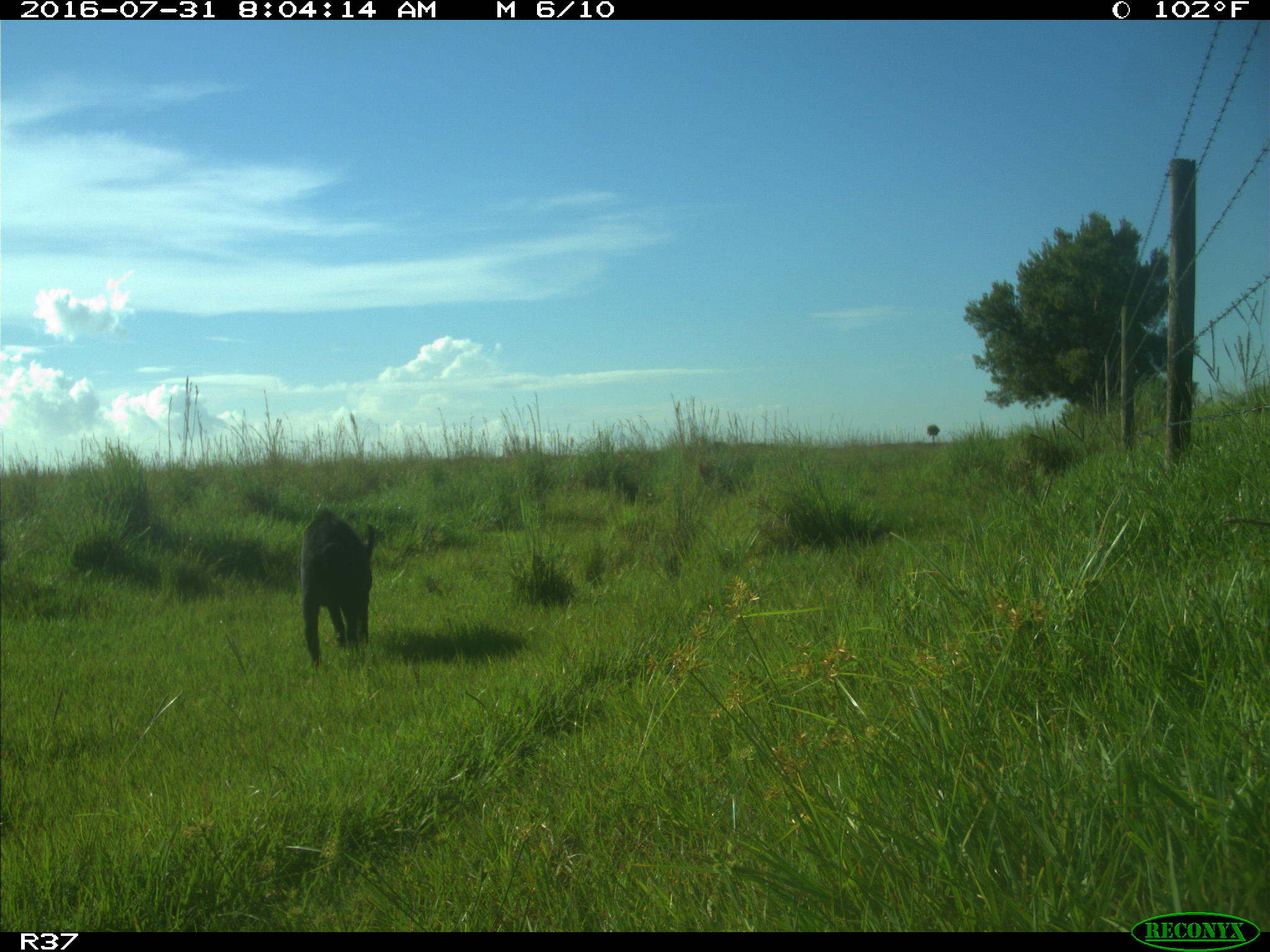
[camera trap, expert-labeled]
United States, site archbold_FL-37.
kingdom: Animalia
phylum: Chordata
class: Mammalia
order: Artiodactyla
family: Suidae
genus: Sus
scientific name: Sus scrofa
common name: wild boar